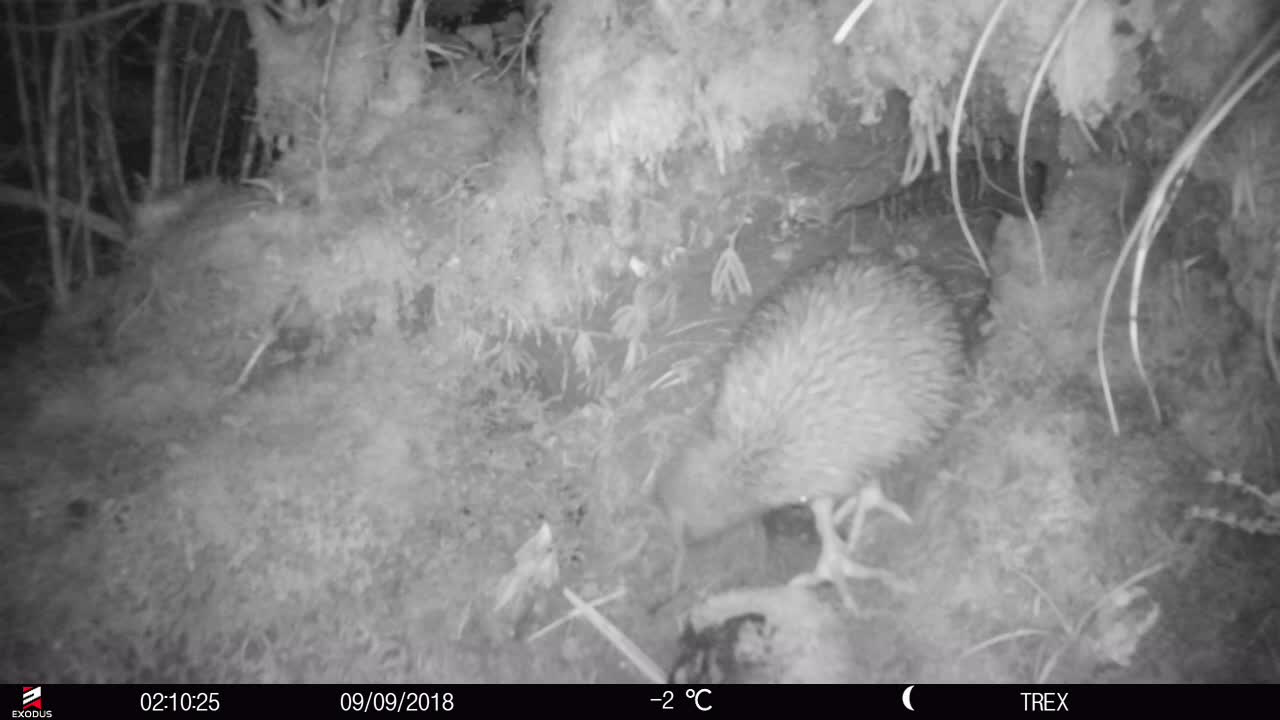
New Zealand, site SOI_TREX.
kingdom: Animalia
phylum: Chordata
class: Aves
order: Apterygiformes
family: Apterygidae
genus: Apteryx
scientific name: Apteryx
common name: kiwi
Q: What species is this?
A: Kiwi (Apteryx).